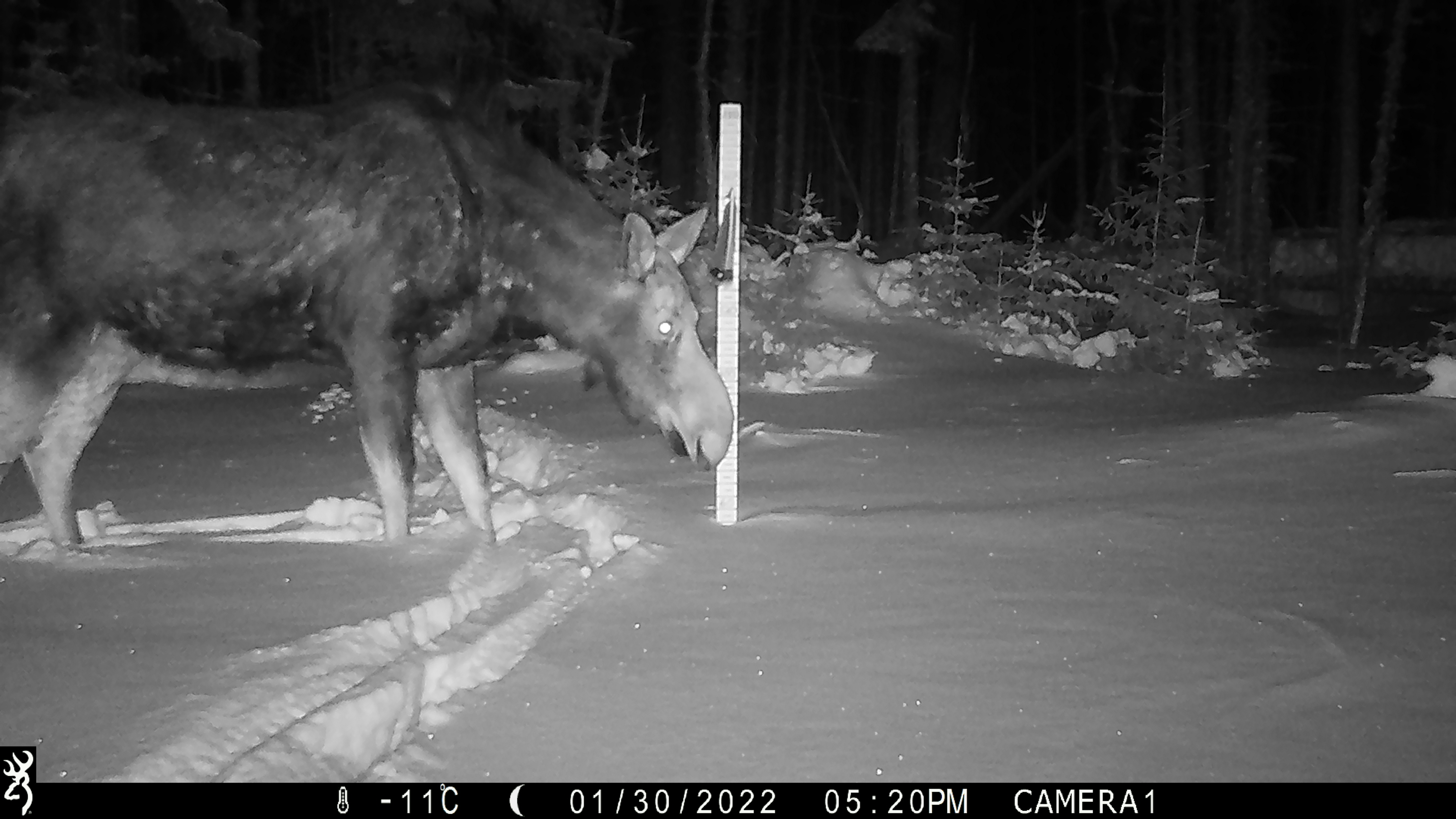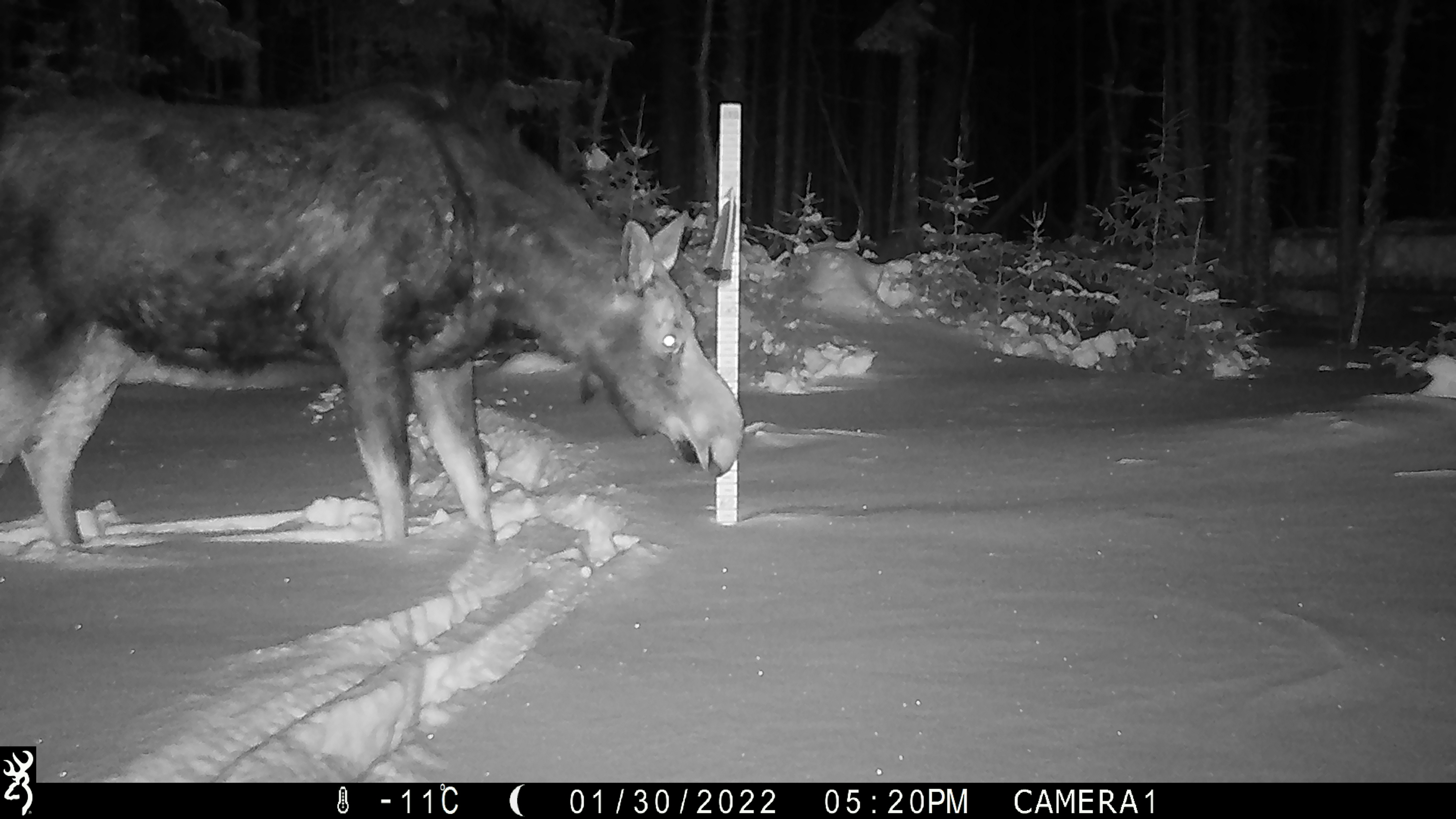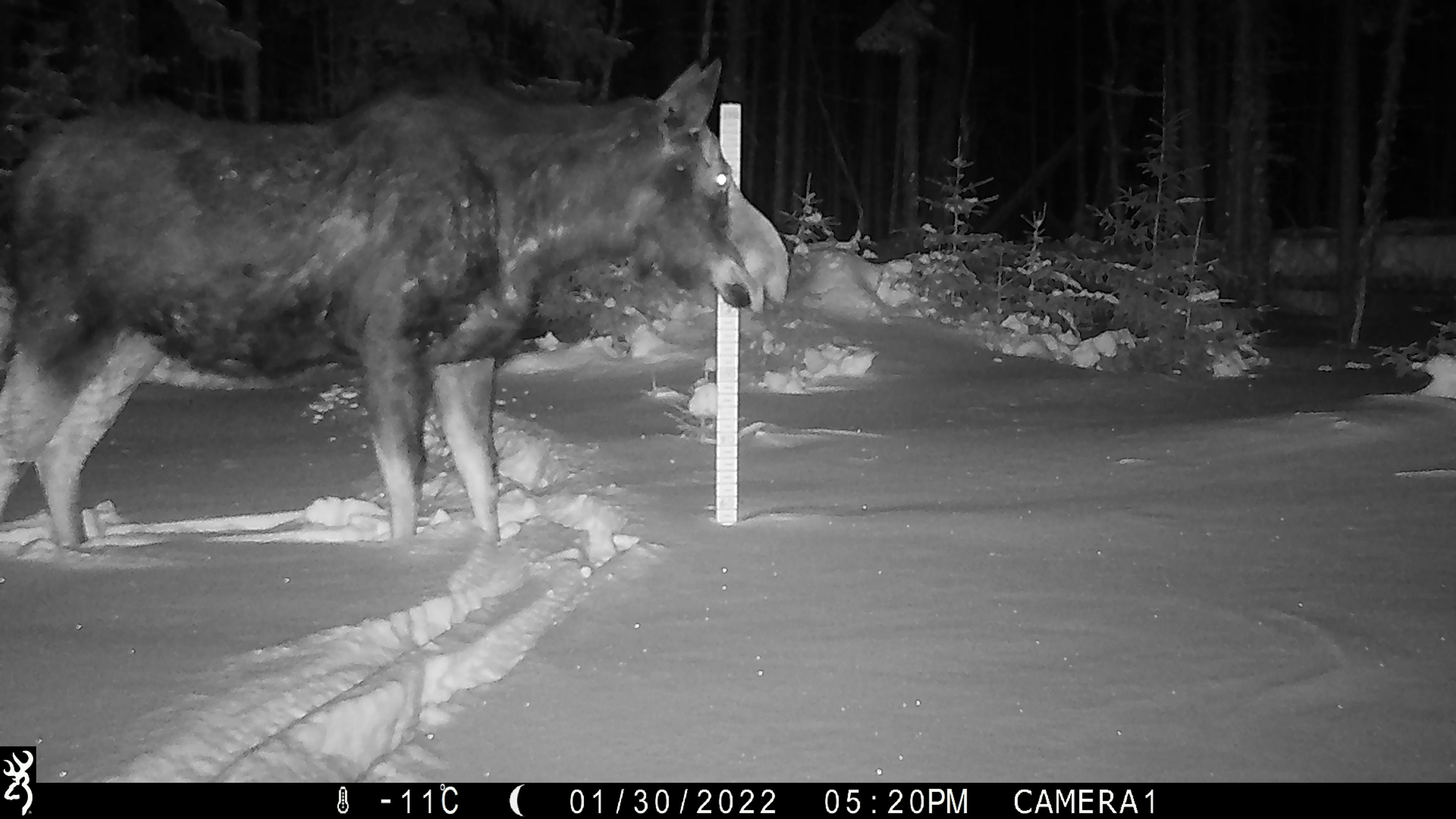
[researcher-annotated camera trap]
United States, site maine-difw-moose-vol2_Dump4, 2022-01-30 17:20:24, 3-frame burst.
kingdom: Animalia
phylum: Chordata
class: Mammalia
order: Artiodactyla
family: Cervidae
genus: Alces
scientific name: Alces alces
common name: moose